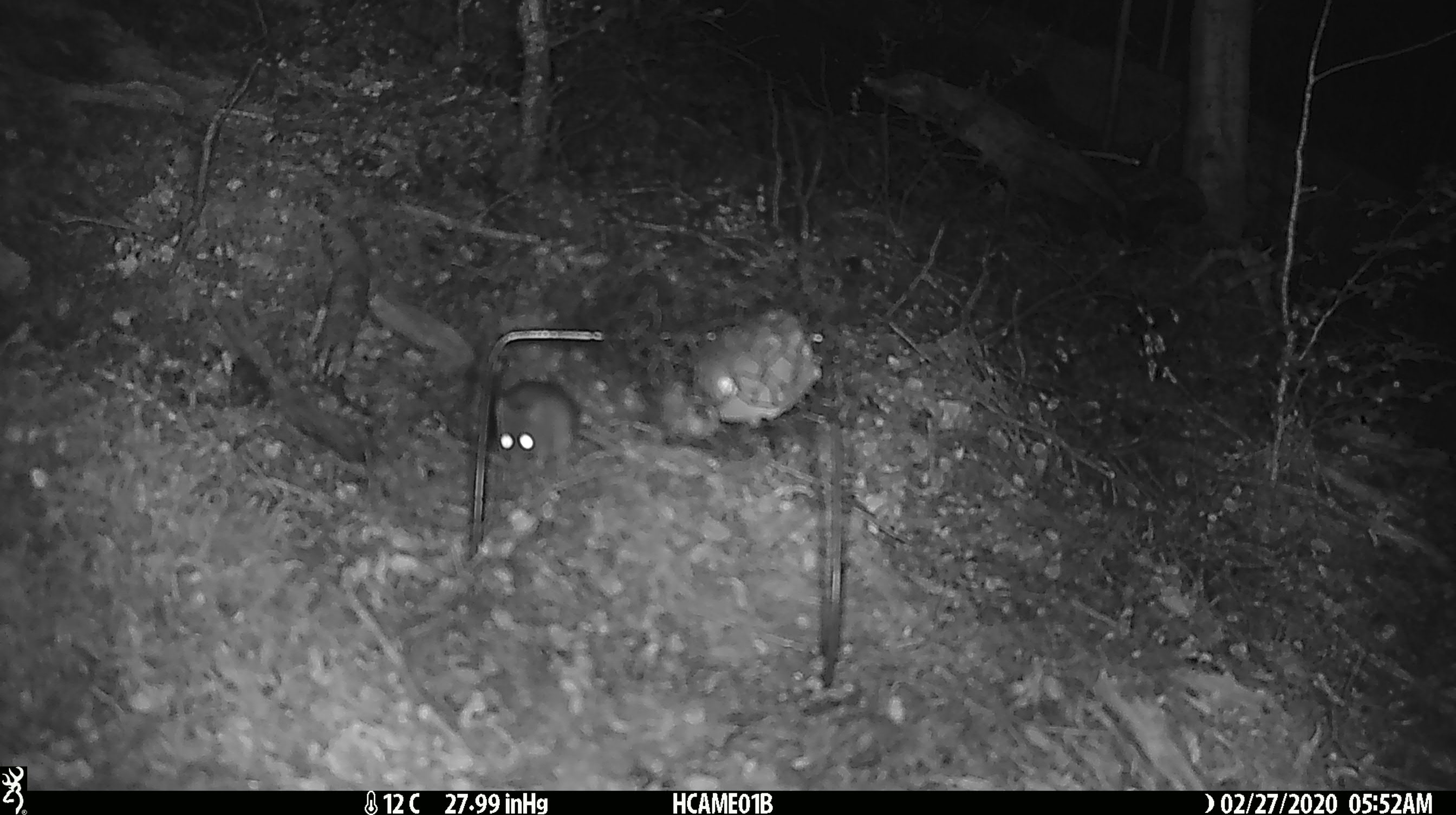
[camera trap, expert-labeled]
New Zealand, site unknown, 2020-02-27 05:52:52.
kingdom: Animalia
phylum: Chordata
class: Mammalia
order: Rodentia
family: Muridae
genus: Mus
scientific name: Mus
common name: mouse